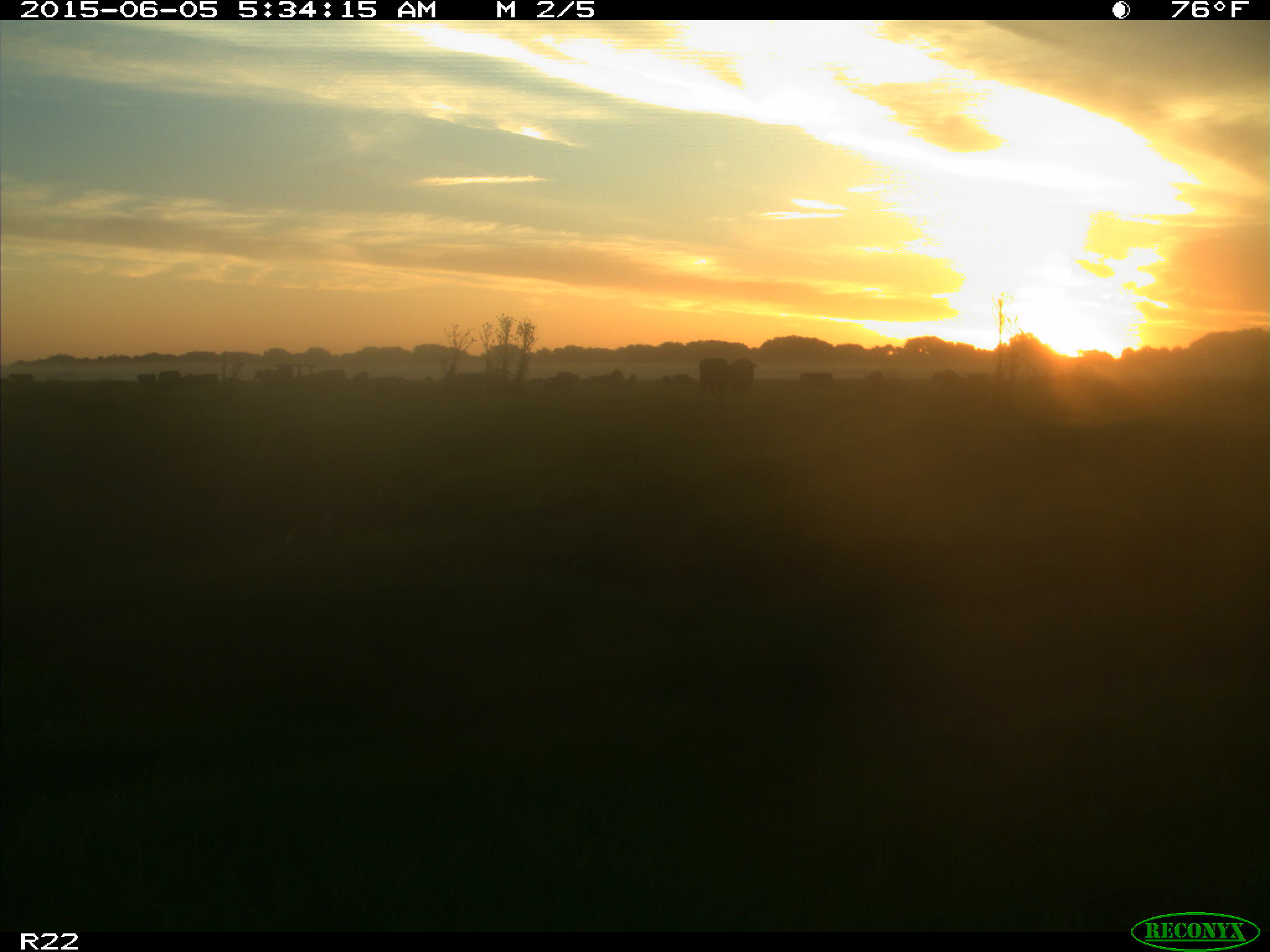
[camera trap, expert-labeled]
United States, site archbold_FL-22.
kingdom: Animalia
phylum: Chordata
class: Mammalia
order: Artiodactyla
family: Bovidae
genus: Bos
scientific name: Bos taurus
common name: domestic cow